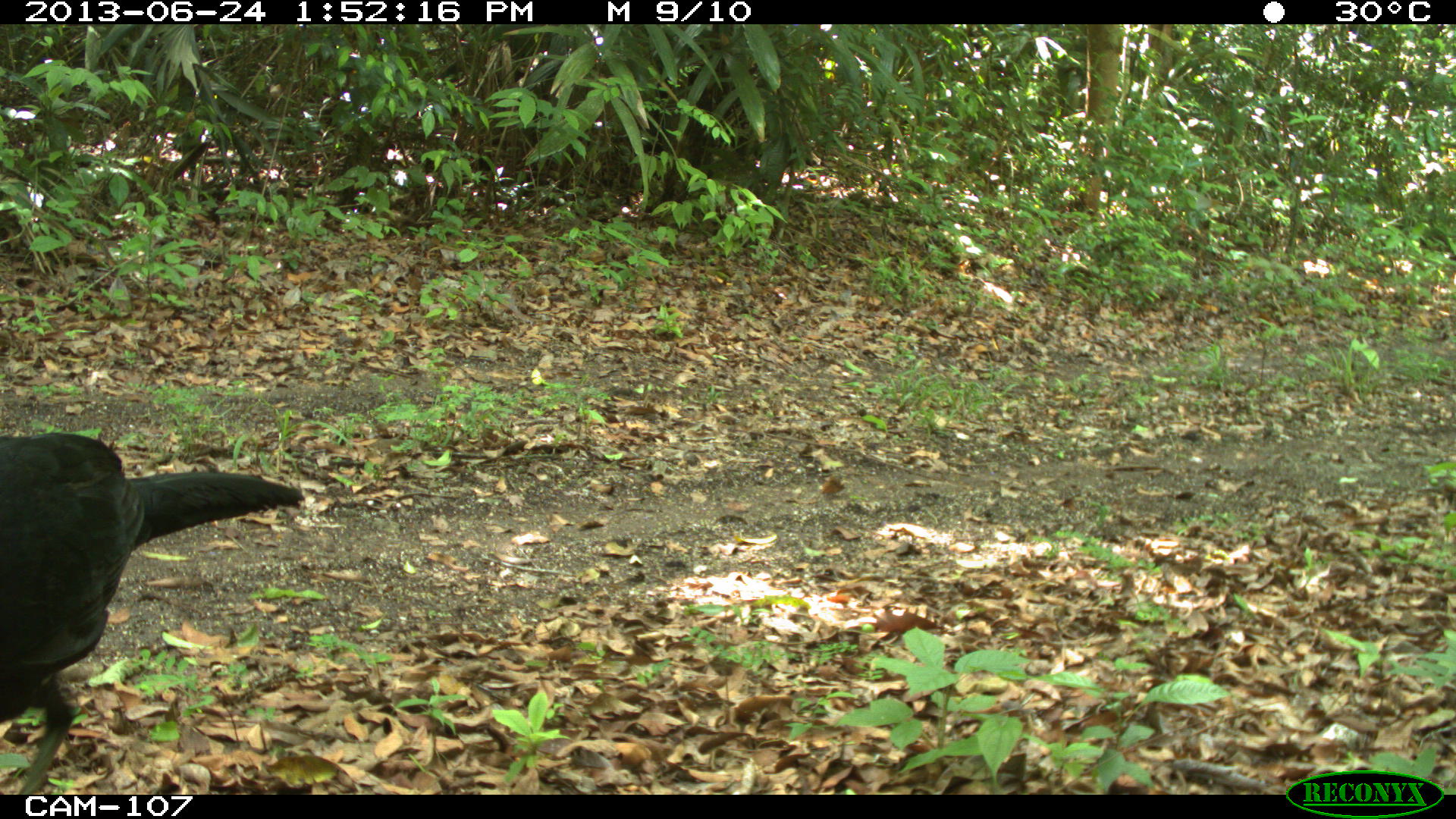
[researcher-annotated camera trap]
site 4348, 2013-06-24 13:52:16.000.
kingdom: Animalia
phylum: Chordata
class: Aves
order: Galliformes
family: Cracidae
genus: Crax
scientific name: Crax rubra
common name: great curassow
Crax rubra (great curassow), count 2.